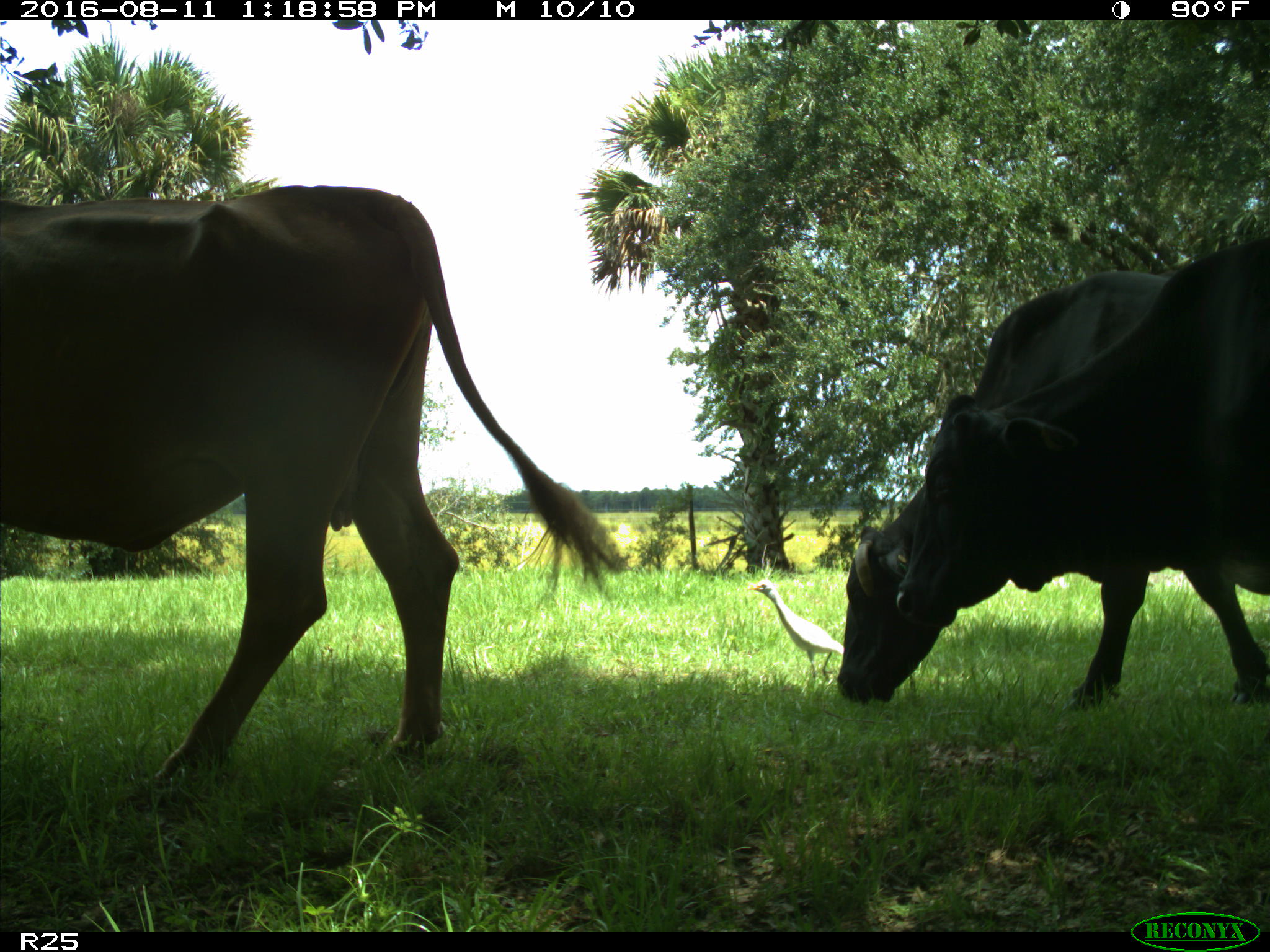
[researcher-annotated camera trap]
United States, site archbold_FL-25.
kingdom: Animalia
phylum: Chordata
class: Mammalia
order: Artiodactyla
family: Bovidae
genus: Bos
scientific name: Bos taurus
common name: domestic cow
Bos taurus (domestic cow).